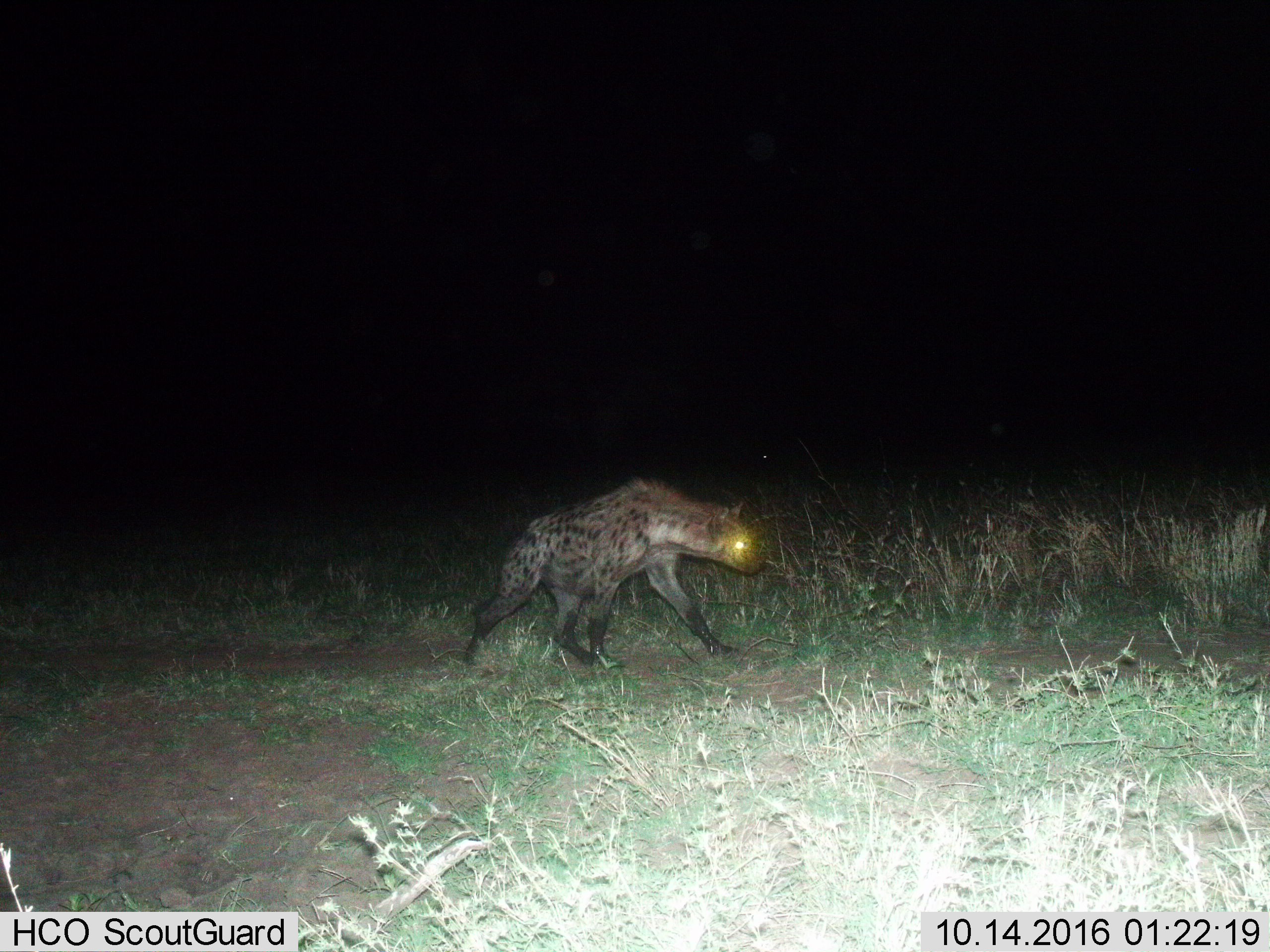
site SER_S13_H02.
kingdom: Animalia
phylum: Chordata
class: Mammalia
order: Carnivora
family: Hyaenidae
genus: Crocuta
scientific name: Crocuta crocuta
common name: spotted hyena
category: hyenaspotted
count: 1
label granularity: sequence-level